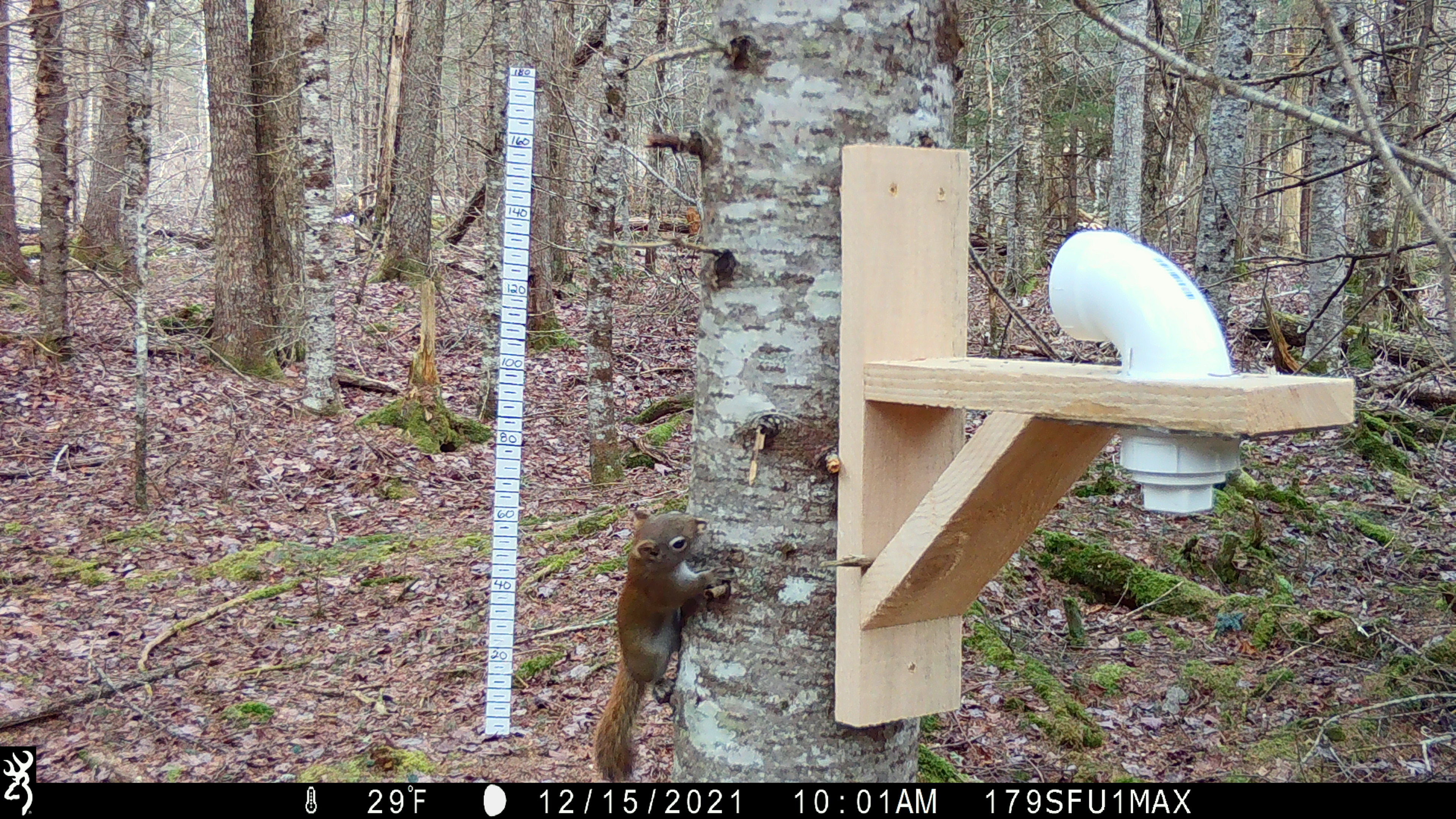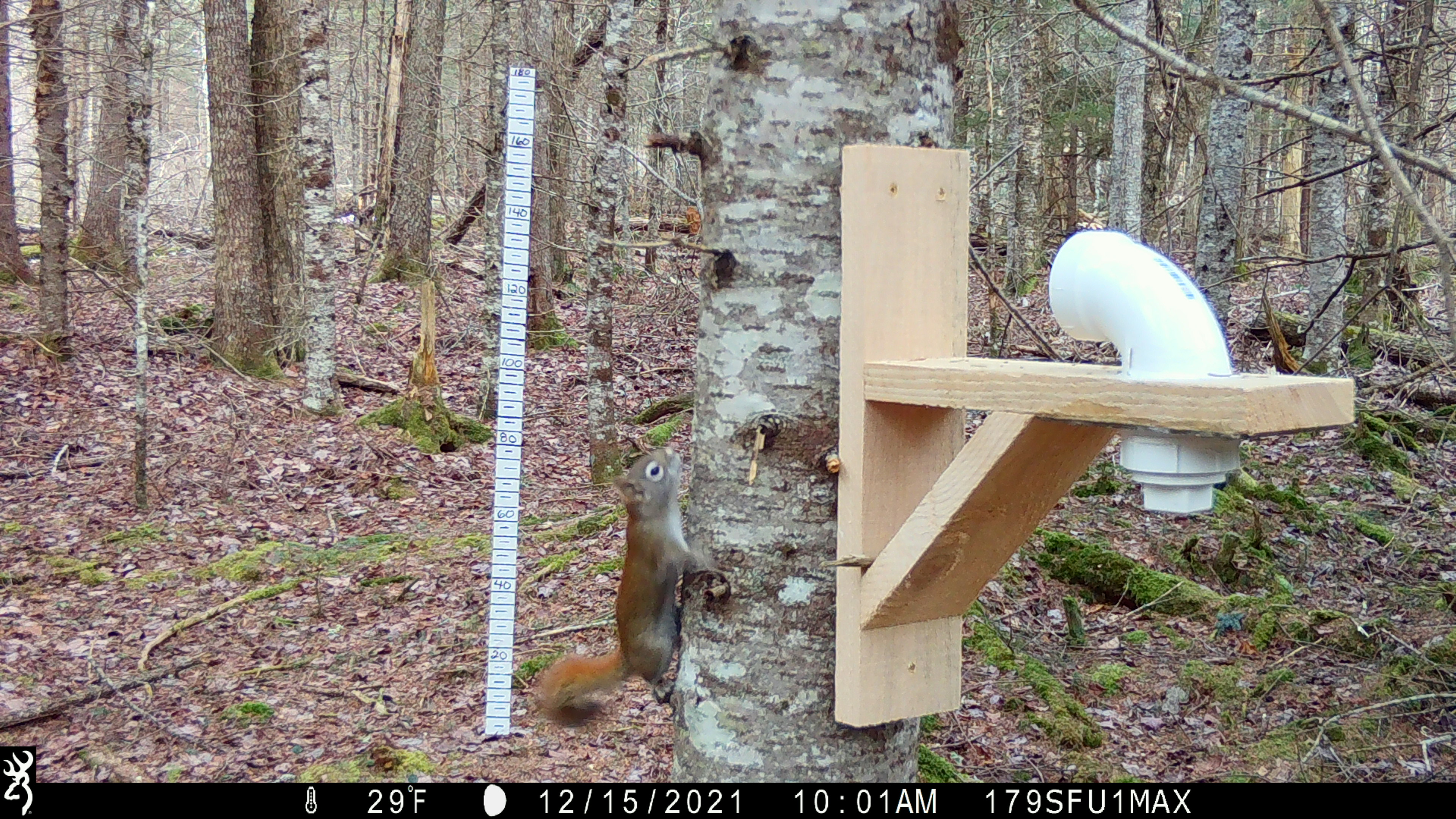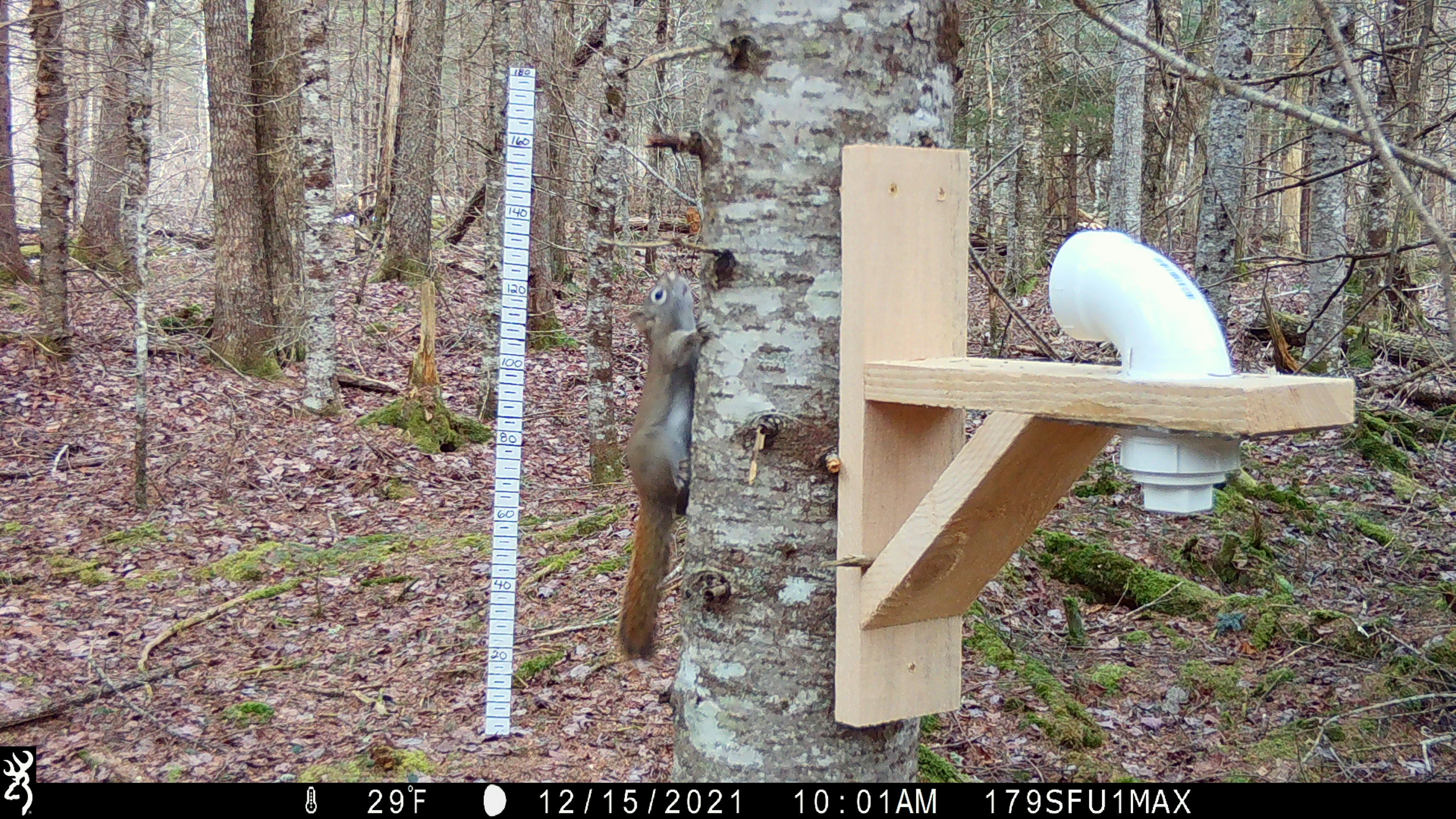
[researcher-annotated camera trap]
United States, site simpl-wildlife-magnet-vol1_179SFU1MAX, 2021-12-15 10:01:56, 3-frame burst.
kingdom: Animalia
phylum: Chordata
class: Mammalia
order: Rodentia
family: Sciuridae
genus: Tamiasciurus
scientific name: Tamiasciurus hudsonicus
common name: red squirrel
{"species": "red squirrel (Tamiasciurus hudsonicus)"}